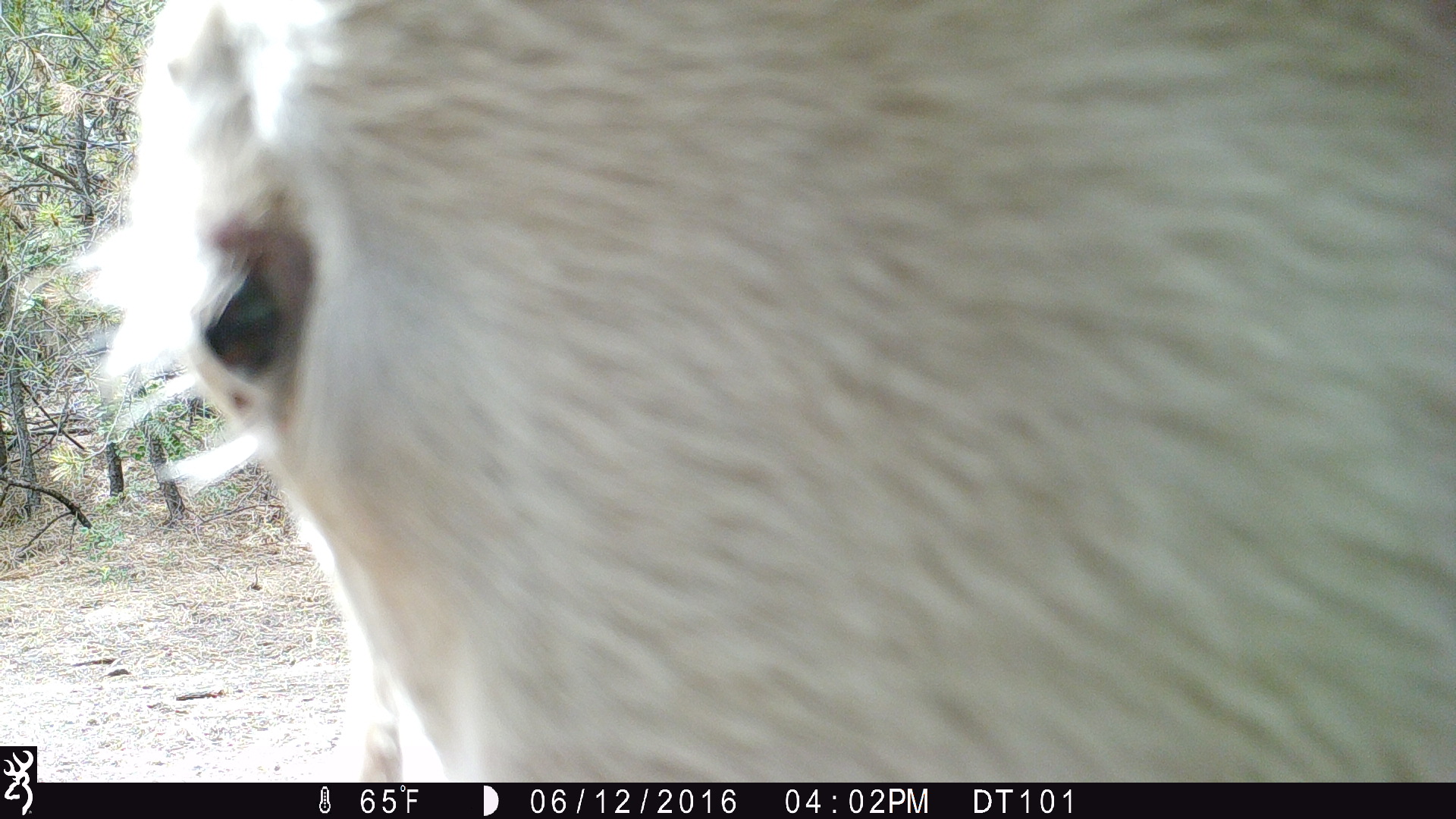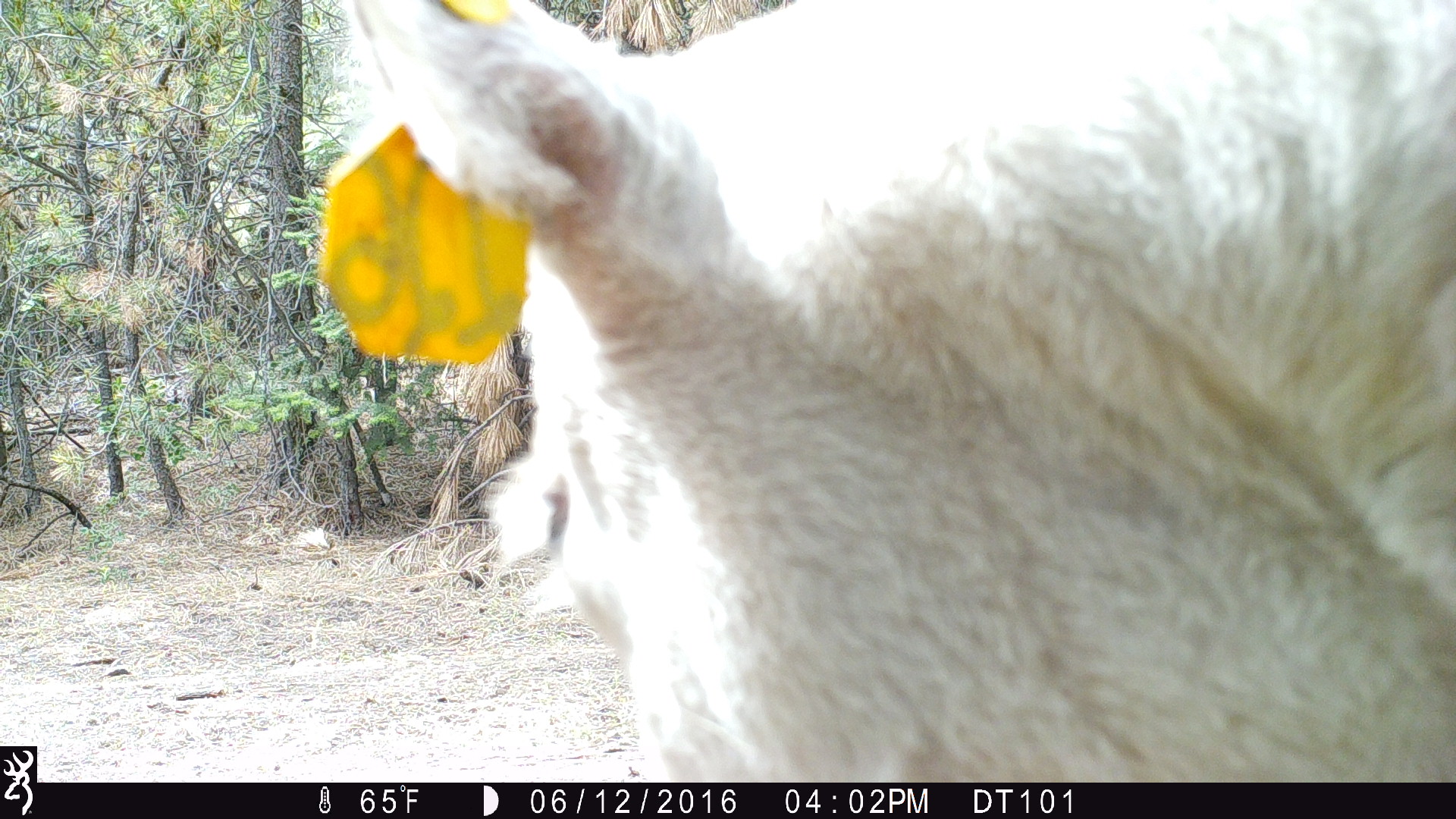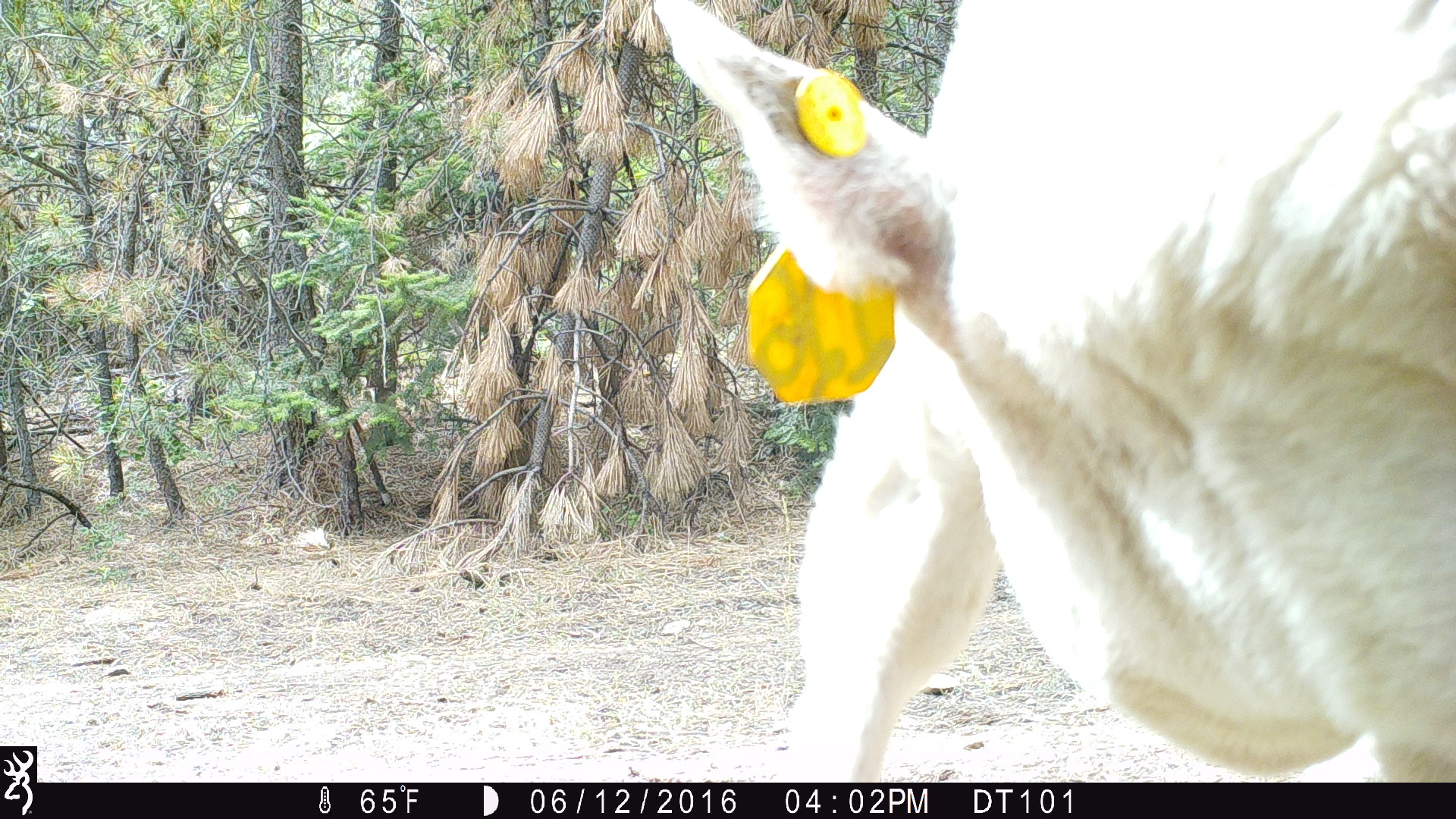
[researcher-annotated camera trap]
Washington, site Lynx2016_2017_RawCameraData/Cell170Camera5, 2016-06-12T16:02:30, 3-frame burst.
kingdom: Animalia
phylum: Chordata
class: Mammalia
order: Artiodactyla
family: Bovidae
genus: Bos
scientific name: Bos taurus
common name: domestic cattle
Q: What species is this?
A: Domestic cattle (Bos taurus).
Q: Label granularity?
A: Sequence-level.